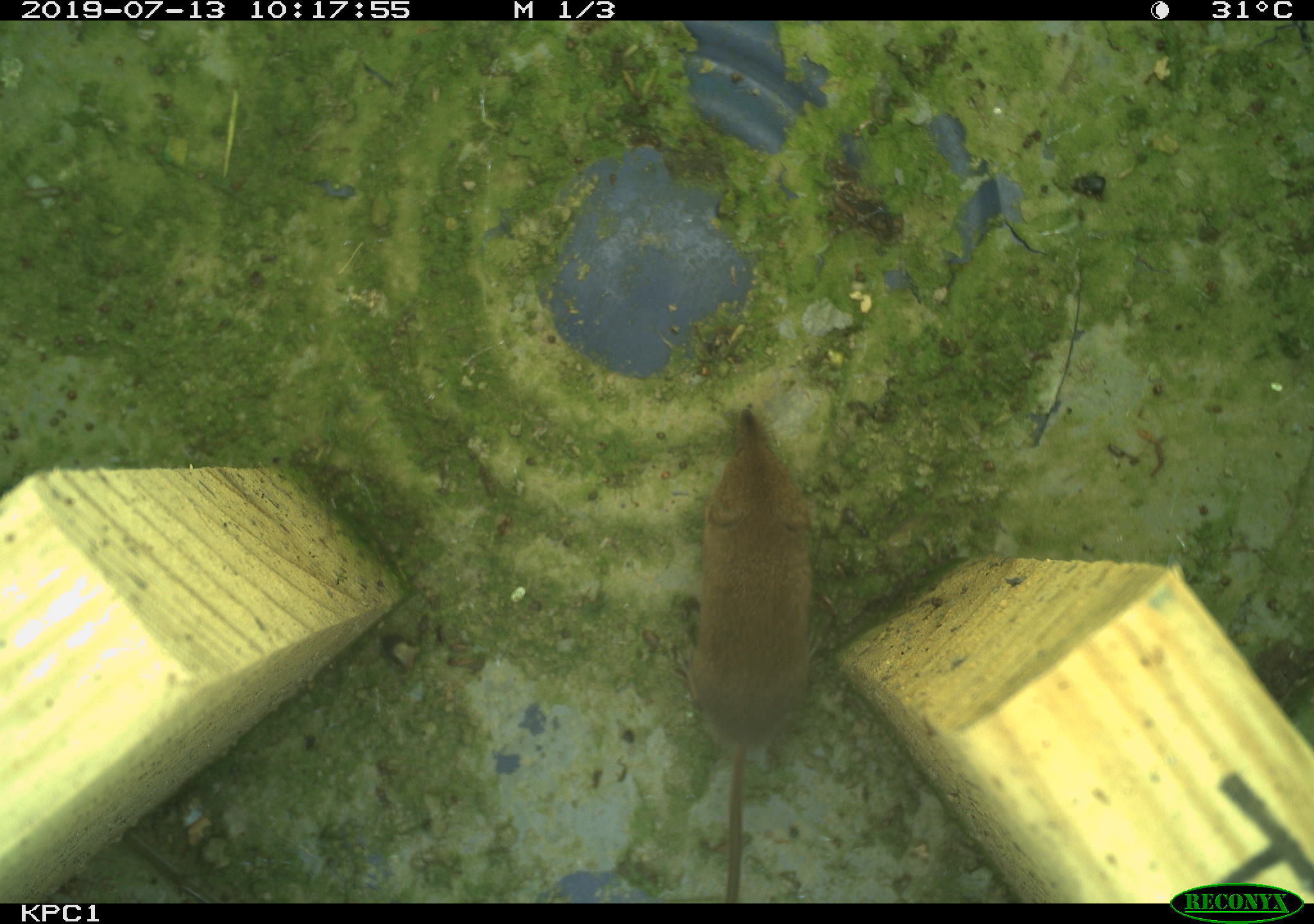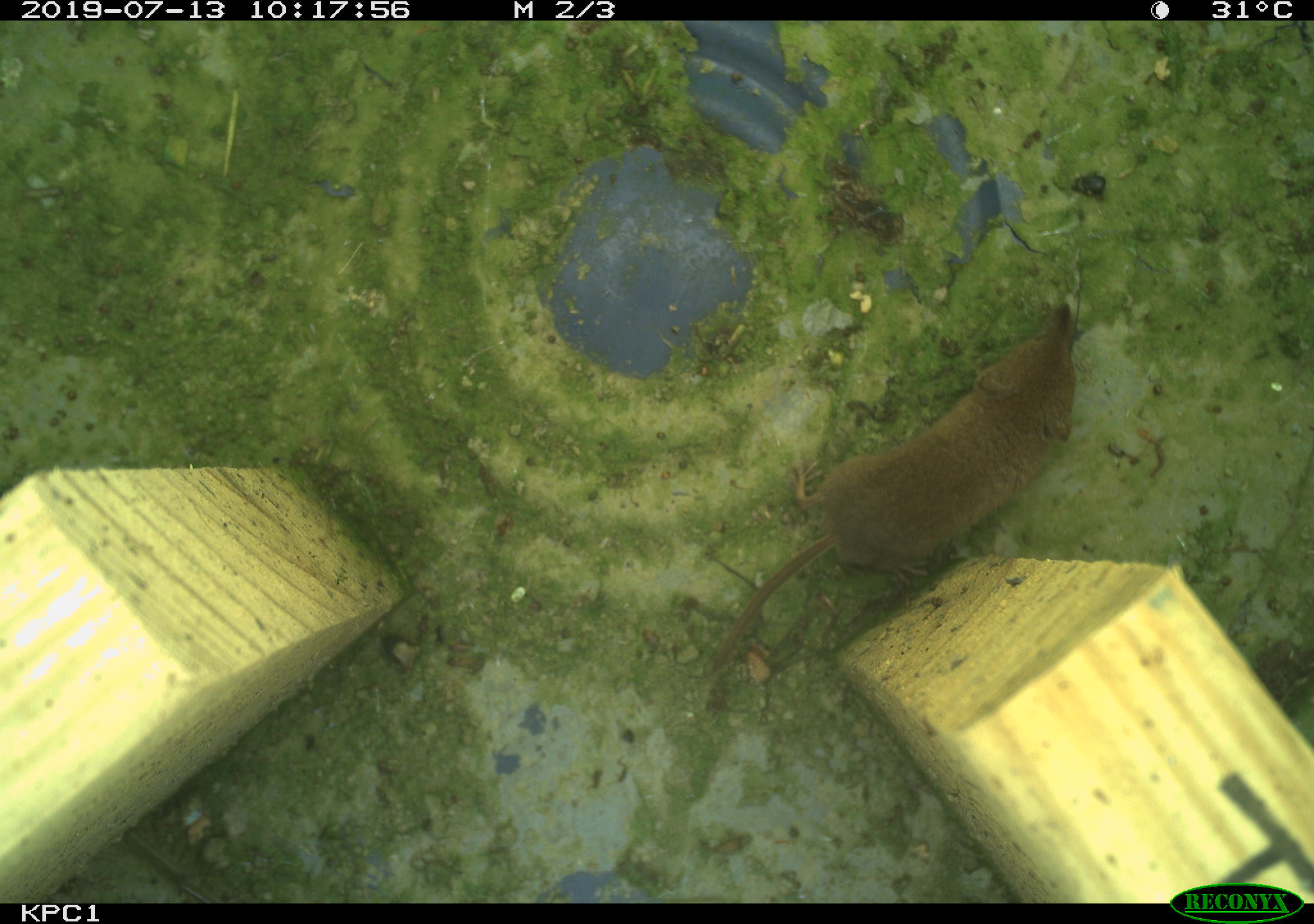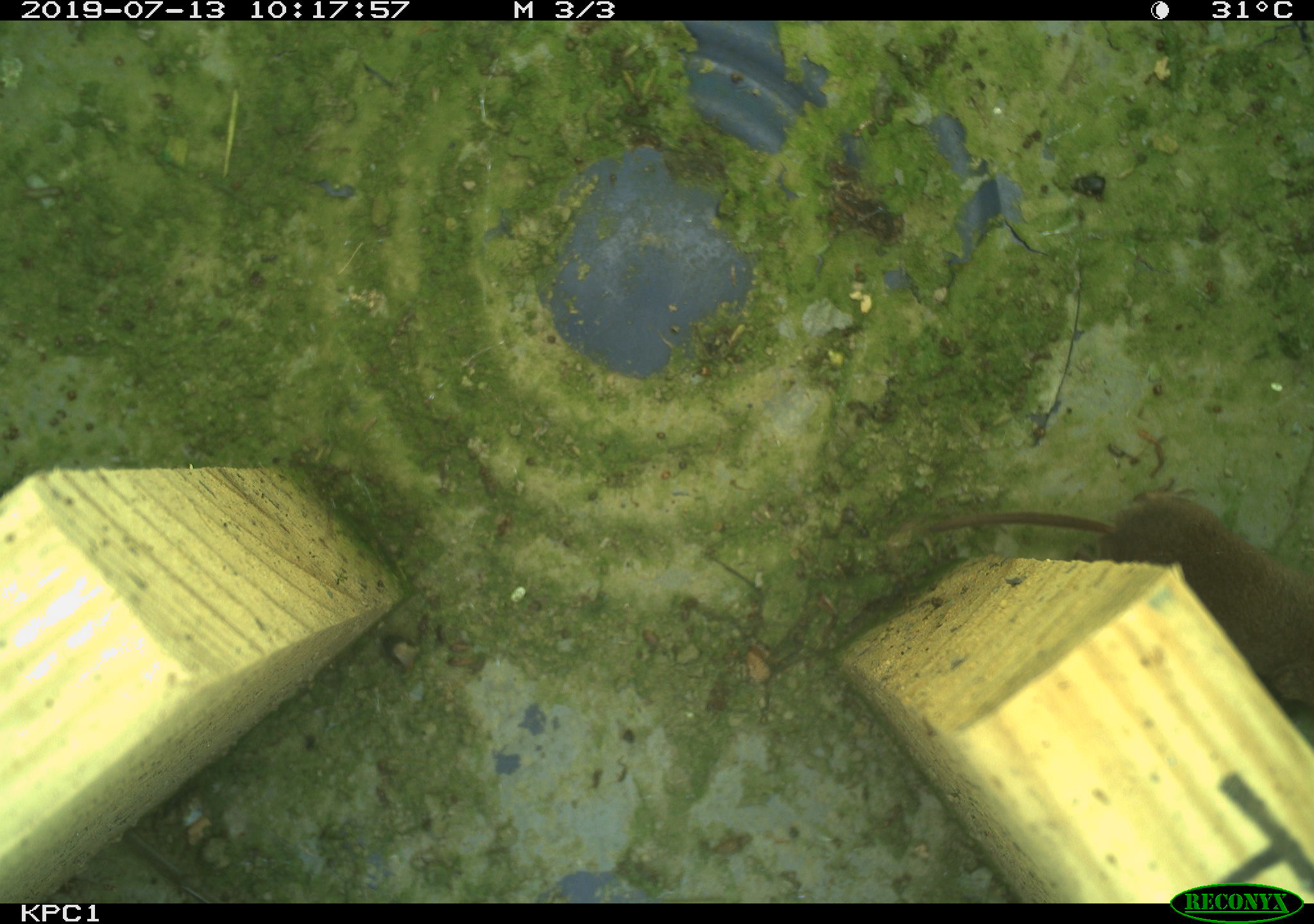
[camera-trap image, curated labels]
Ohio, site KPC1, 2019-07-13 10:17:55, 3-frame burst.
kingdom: Animalia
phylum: Chordata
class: Mammalia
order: Eulipotyphla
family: Soricidae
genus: Sorex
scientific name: Sorex cinereus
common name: masked shrew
Masked shrew (Sorex cinereus).